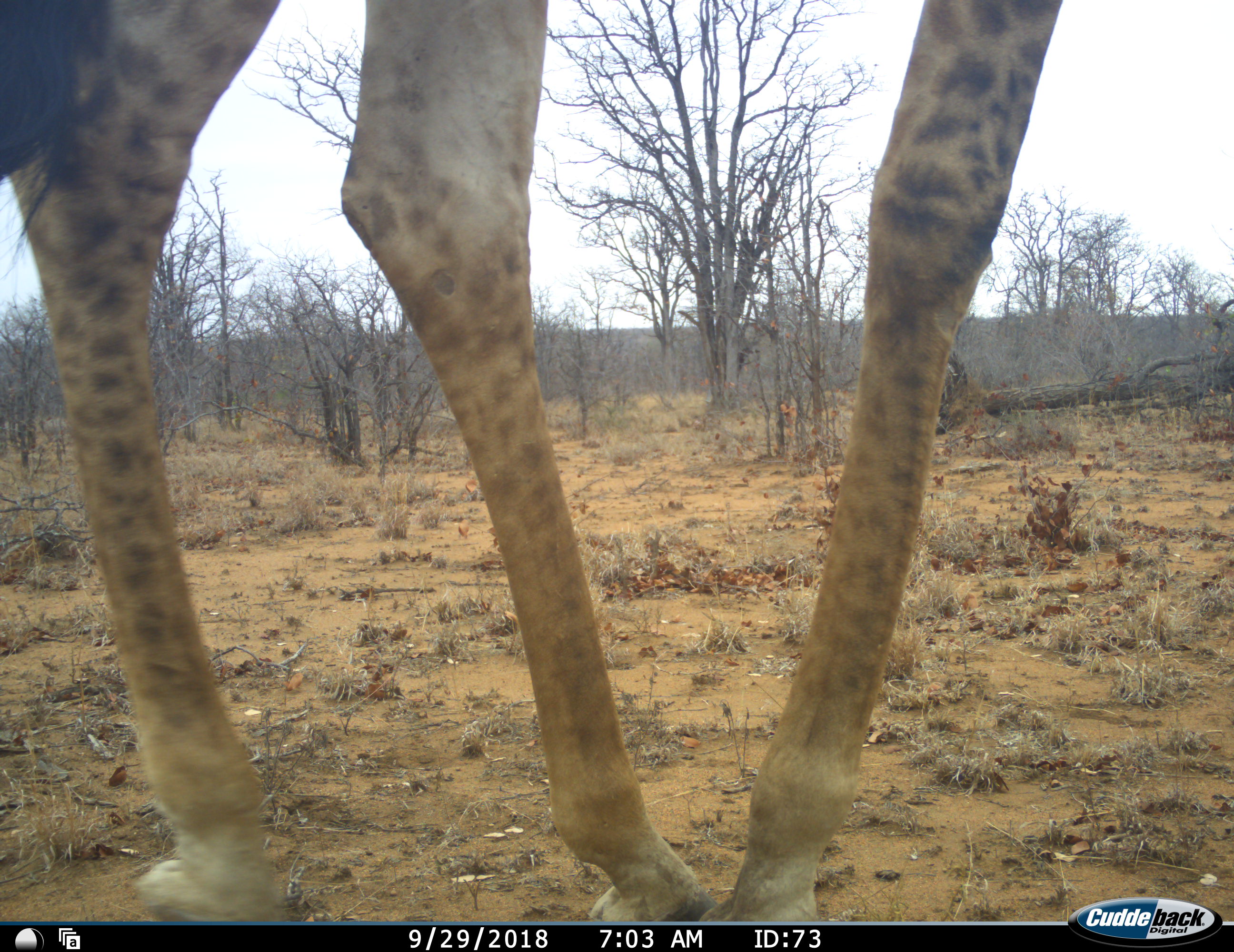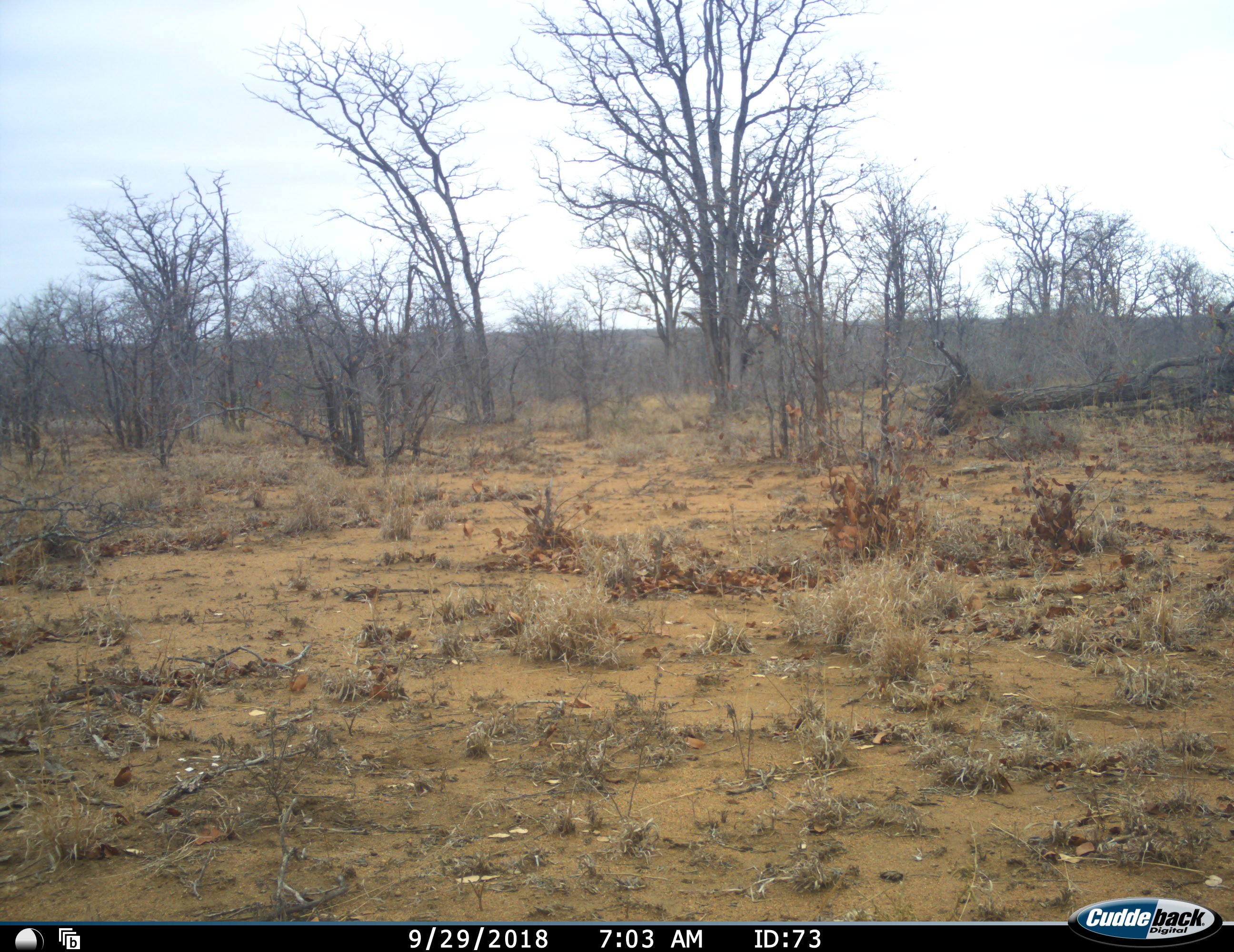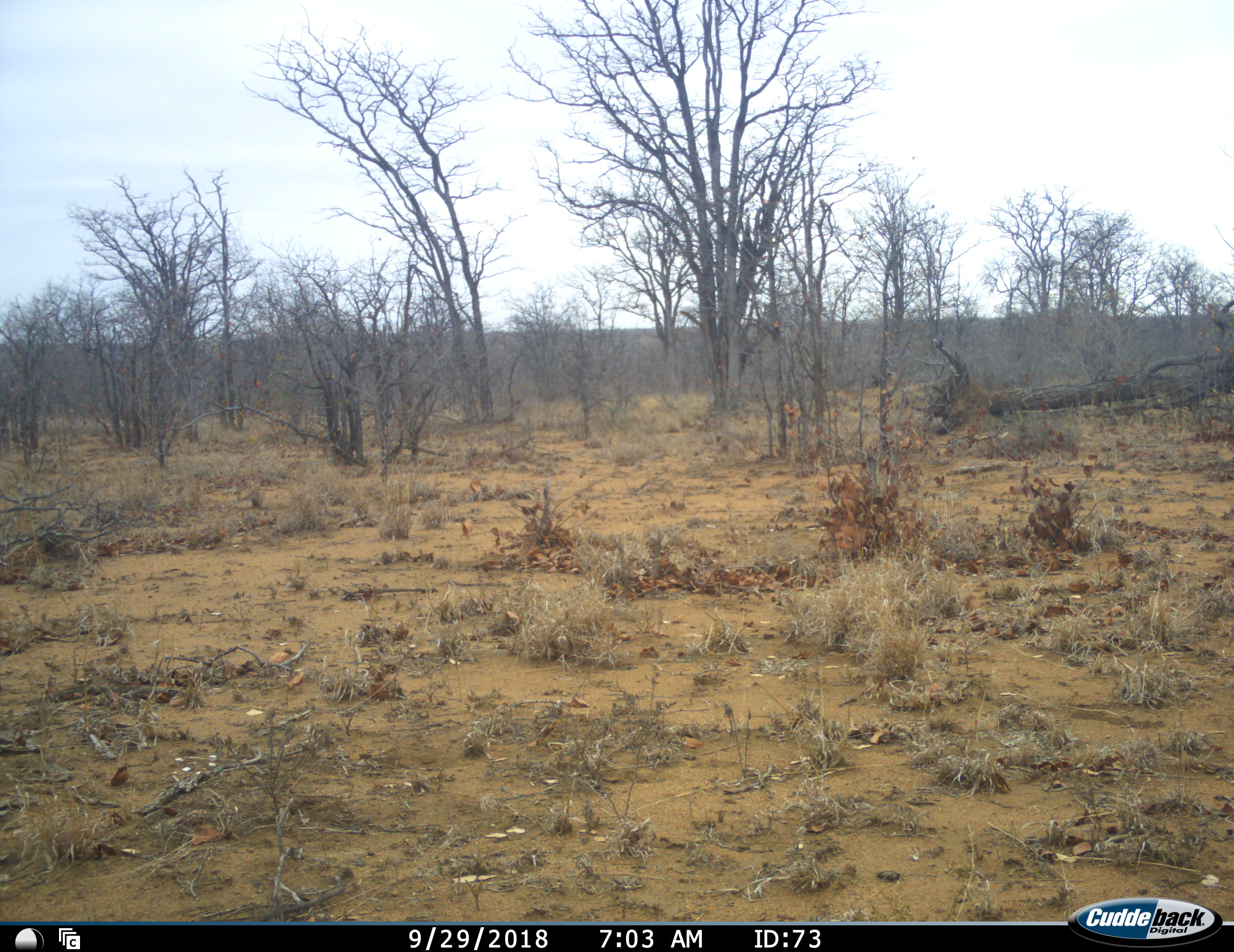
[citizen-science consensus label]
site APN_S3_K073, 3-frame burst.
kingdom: Animalia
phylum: Chordata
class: Mammalia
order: Artiodactyla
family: Giraffidae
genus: Giraffa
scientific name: Giraffa camelopardalis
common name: giraffe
Giraffe (Giraffa camelopardalis), count 1. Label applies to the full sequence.